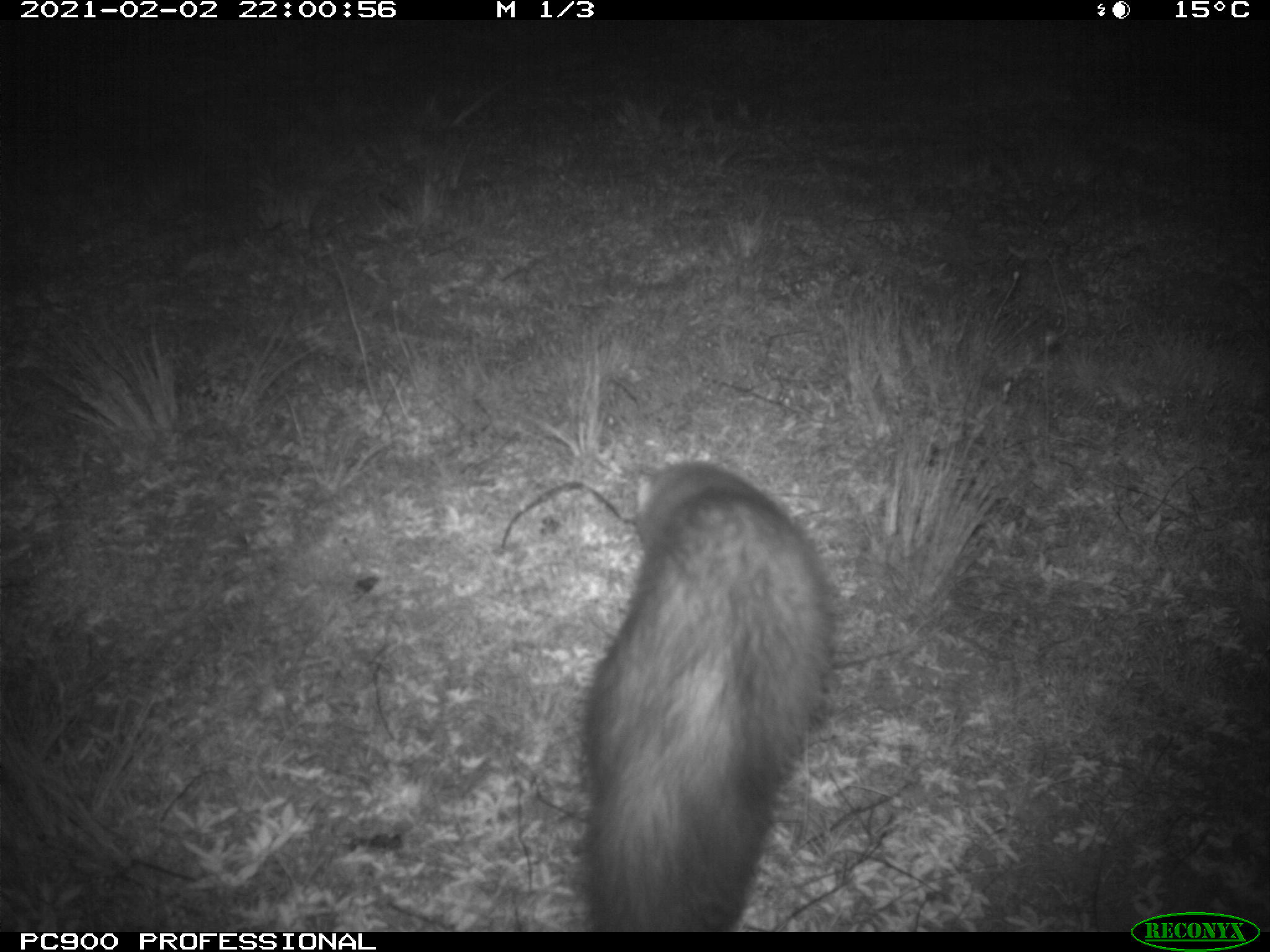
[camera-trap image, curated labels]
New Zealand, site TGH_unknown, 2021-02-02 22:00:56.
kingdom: Animalia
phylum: Chordata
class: Mammalia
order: Carnivora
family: Mustelidae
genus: Mustela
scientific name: Mustela furo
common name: ferret